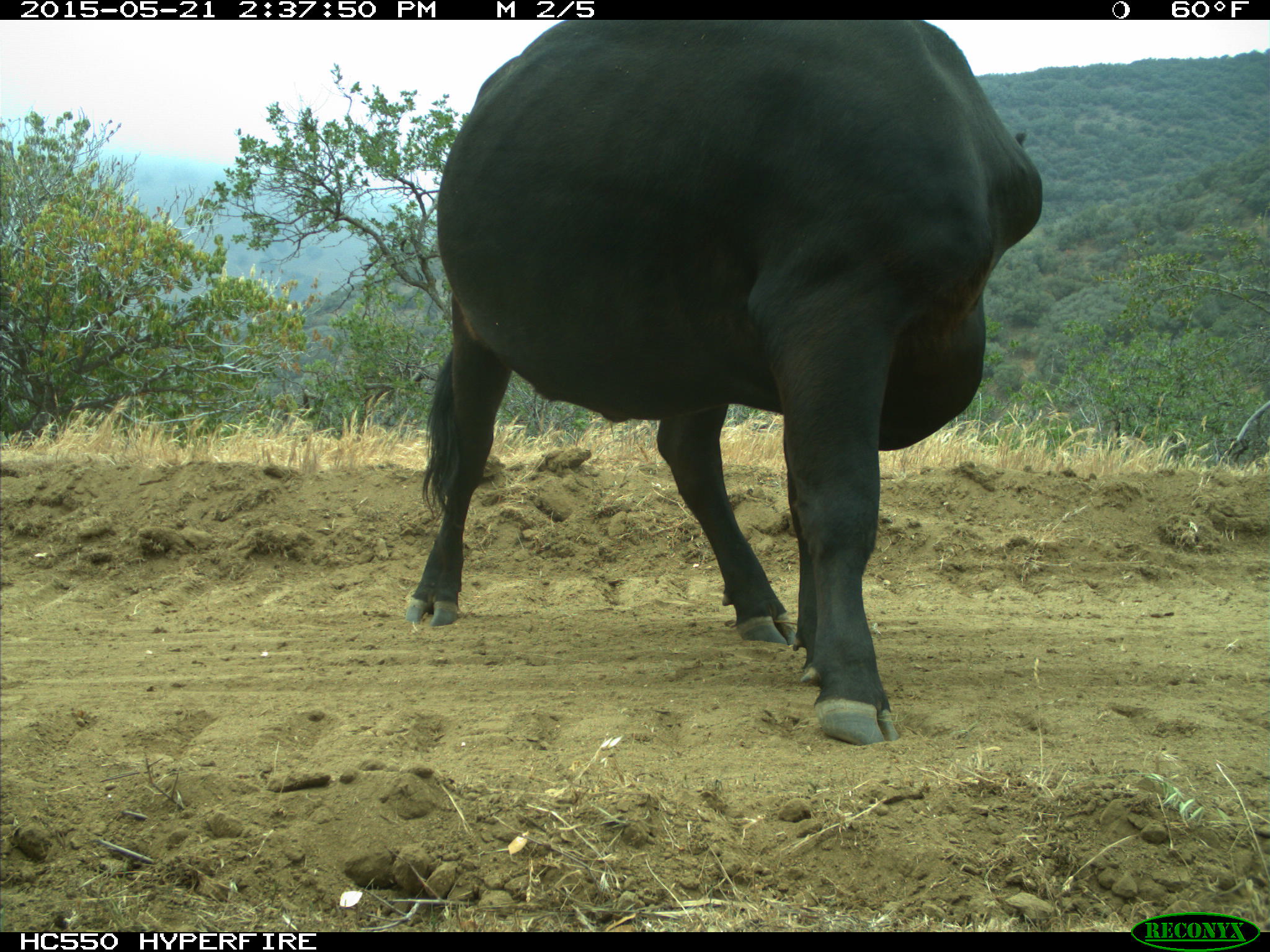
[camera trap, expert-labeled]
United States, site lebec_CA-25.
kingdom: Animalia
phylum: Chordata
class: Mammalia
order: Artiodactyla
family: Bovidae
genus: Bos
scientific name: Bos taurus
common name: domestic cow